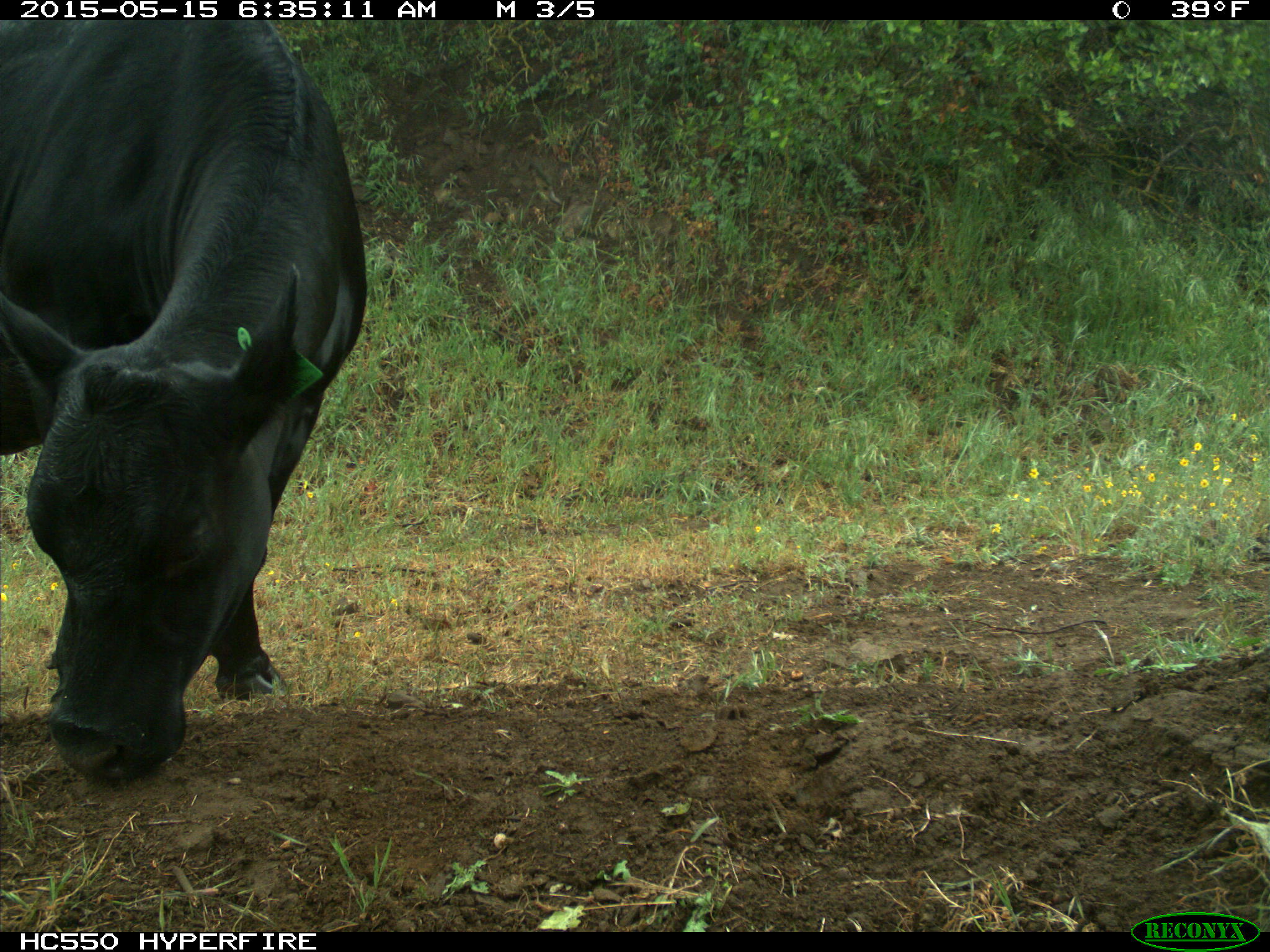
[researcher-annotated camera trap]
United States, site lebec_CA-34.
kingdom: Animalia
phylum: Chordata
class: Mammalia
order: Artiodactyla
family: Bovidae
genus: Bos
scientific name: Bos taurus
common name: domestic cow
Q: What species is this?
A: Bos taurus (domestic cow).